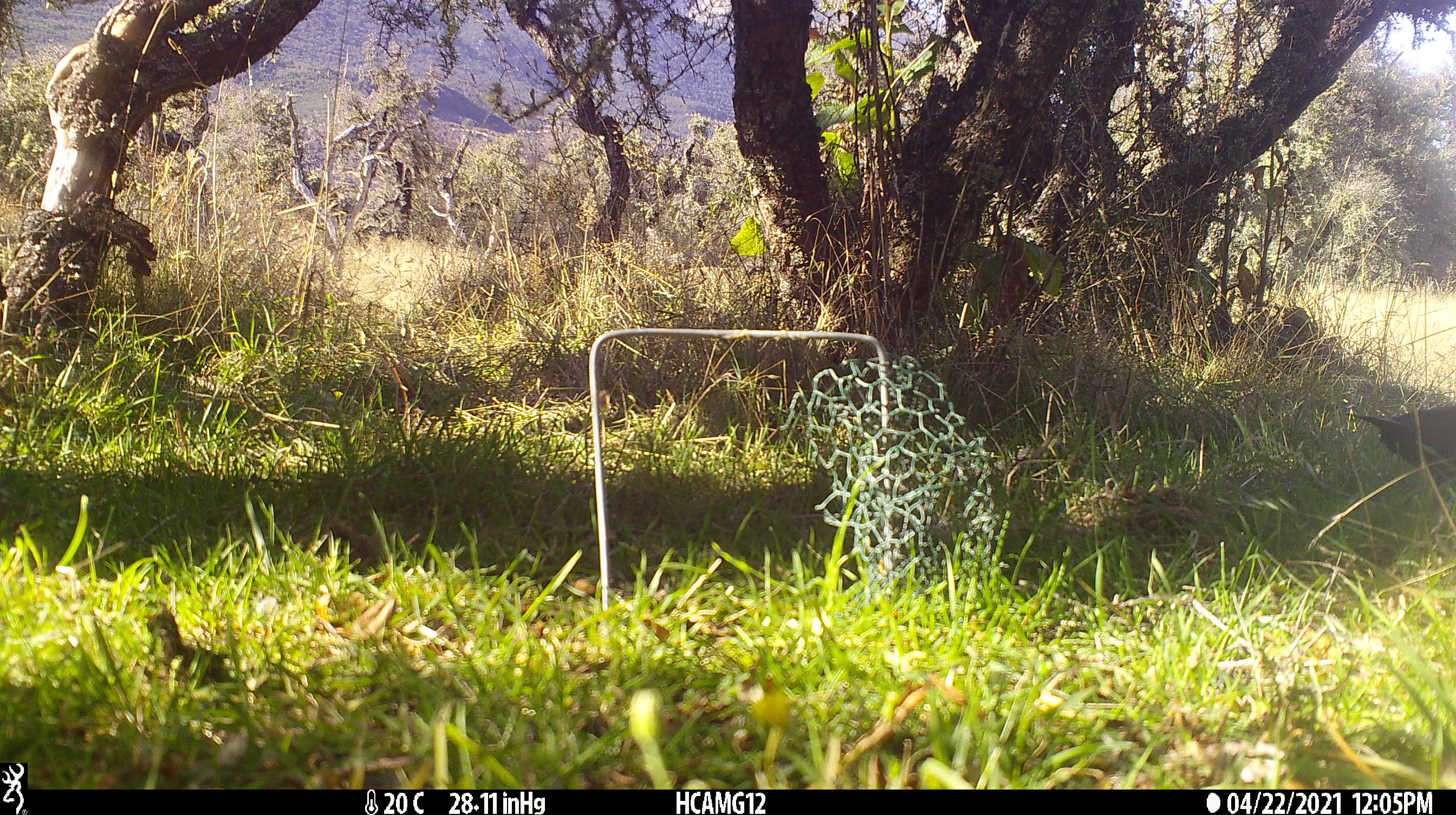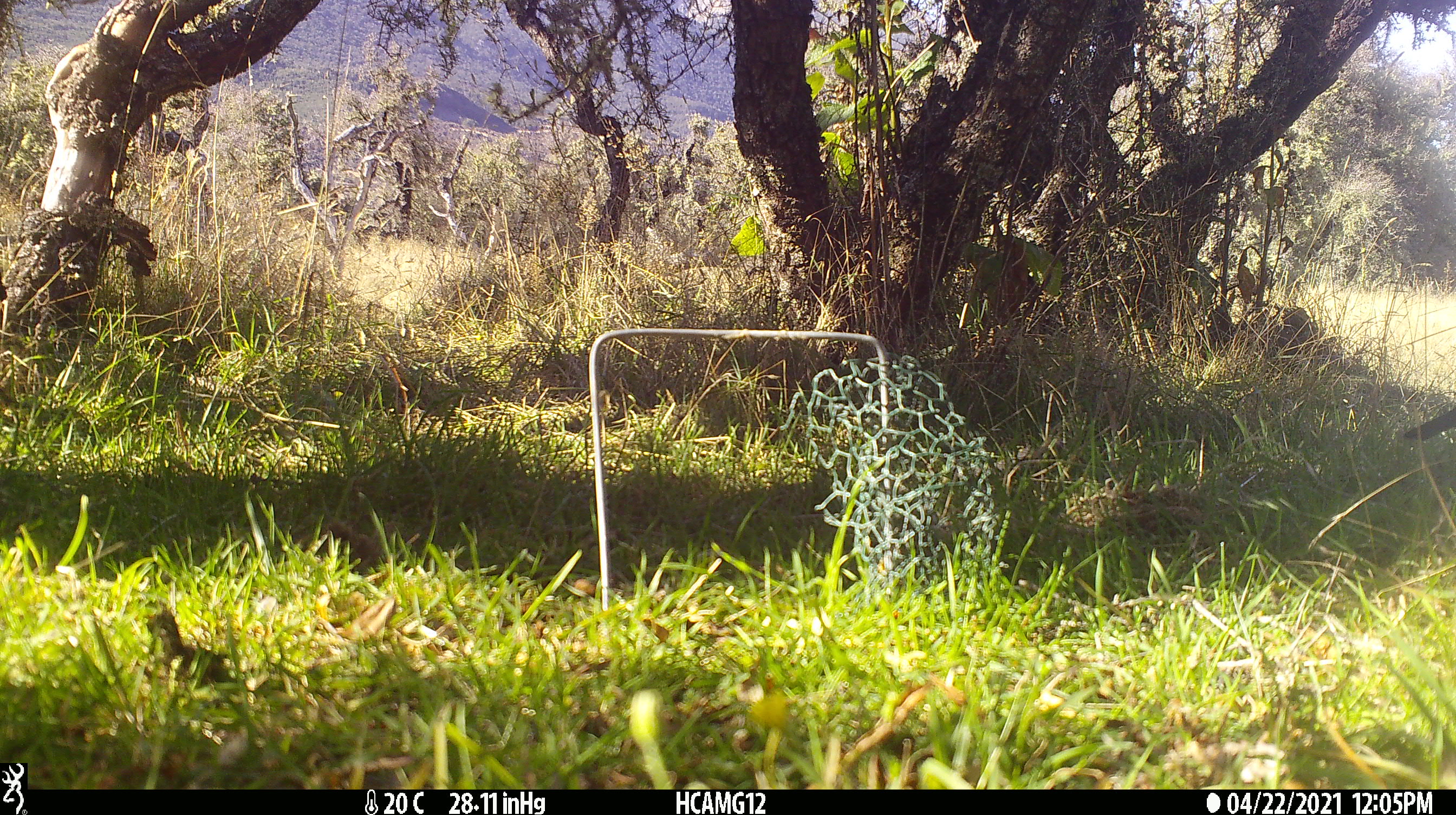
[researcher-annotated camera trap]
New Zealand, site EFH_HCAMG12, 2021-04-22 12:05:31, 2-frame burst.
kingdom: Animalia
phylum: Chordata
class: Aves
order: Passeriformes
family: Turdidae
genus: Turdus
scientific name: Turdus merula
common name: eurasian blackbird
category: blackbird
Blackbird (eurasian blackbird) (Turdus merula).